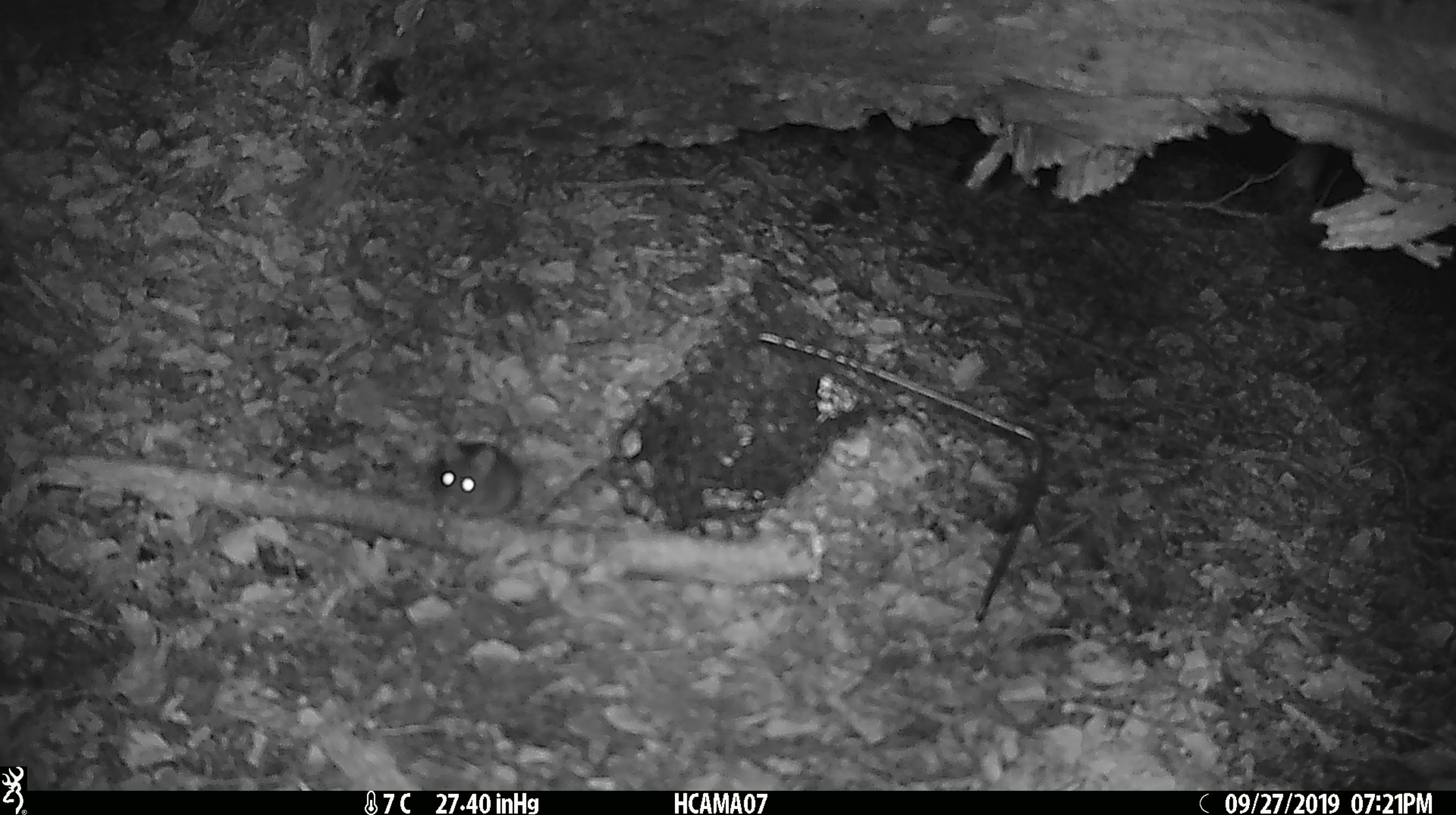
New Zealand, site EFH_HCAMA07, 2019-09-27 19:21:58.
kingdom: Animalia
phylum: Chordata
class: Mammalia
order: Rodentia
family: Muridae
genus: Mus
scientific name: Mus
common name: mouse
Mouse (Mus).